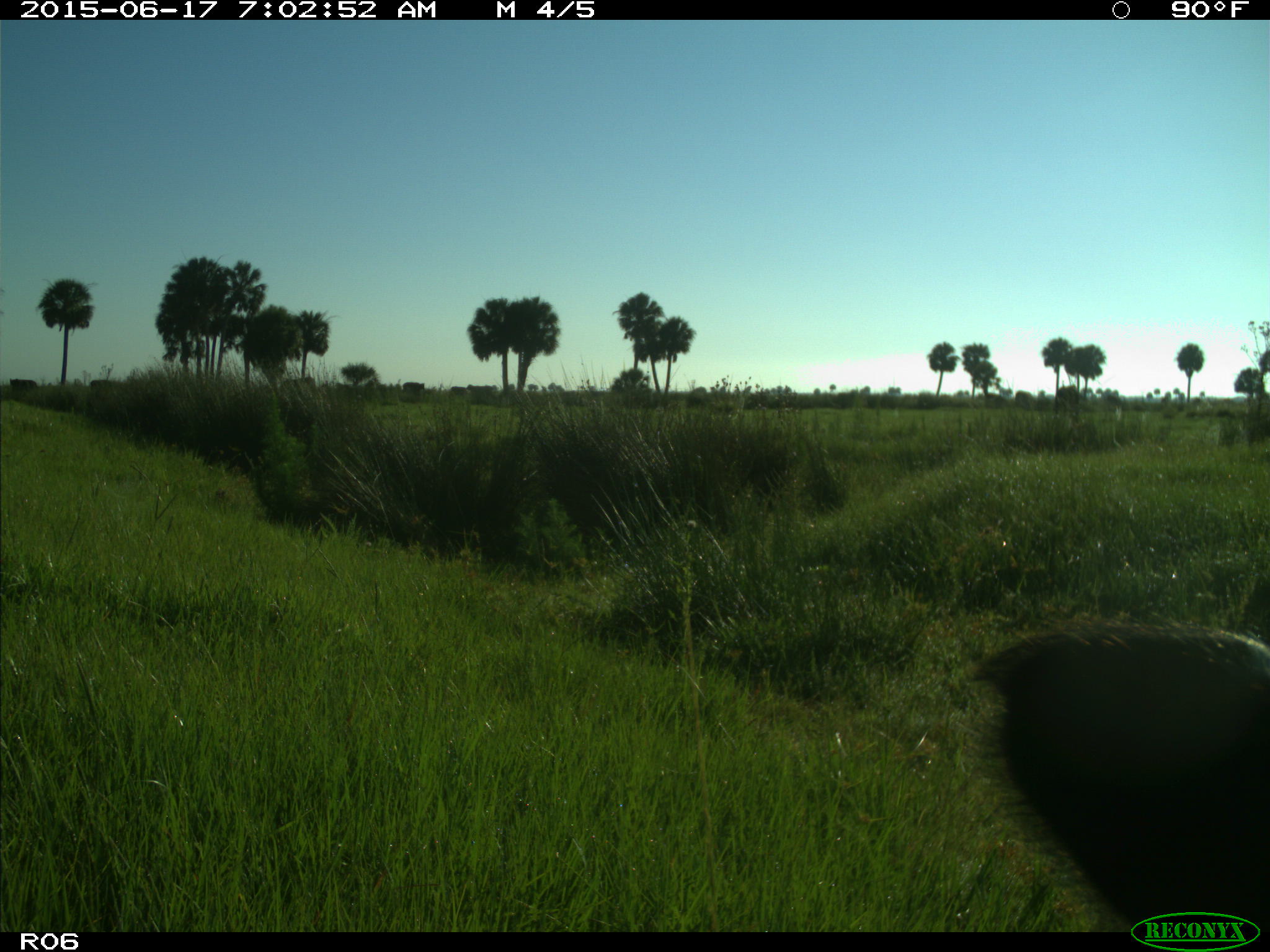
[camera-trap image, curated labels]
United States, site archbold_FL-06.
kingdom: Animalia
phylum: Chordata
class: Mammalia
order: Artiodactyla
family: Bovidae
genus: Bos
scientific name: Bos taurus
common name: domestic cow